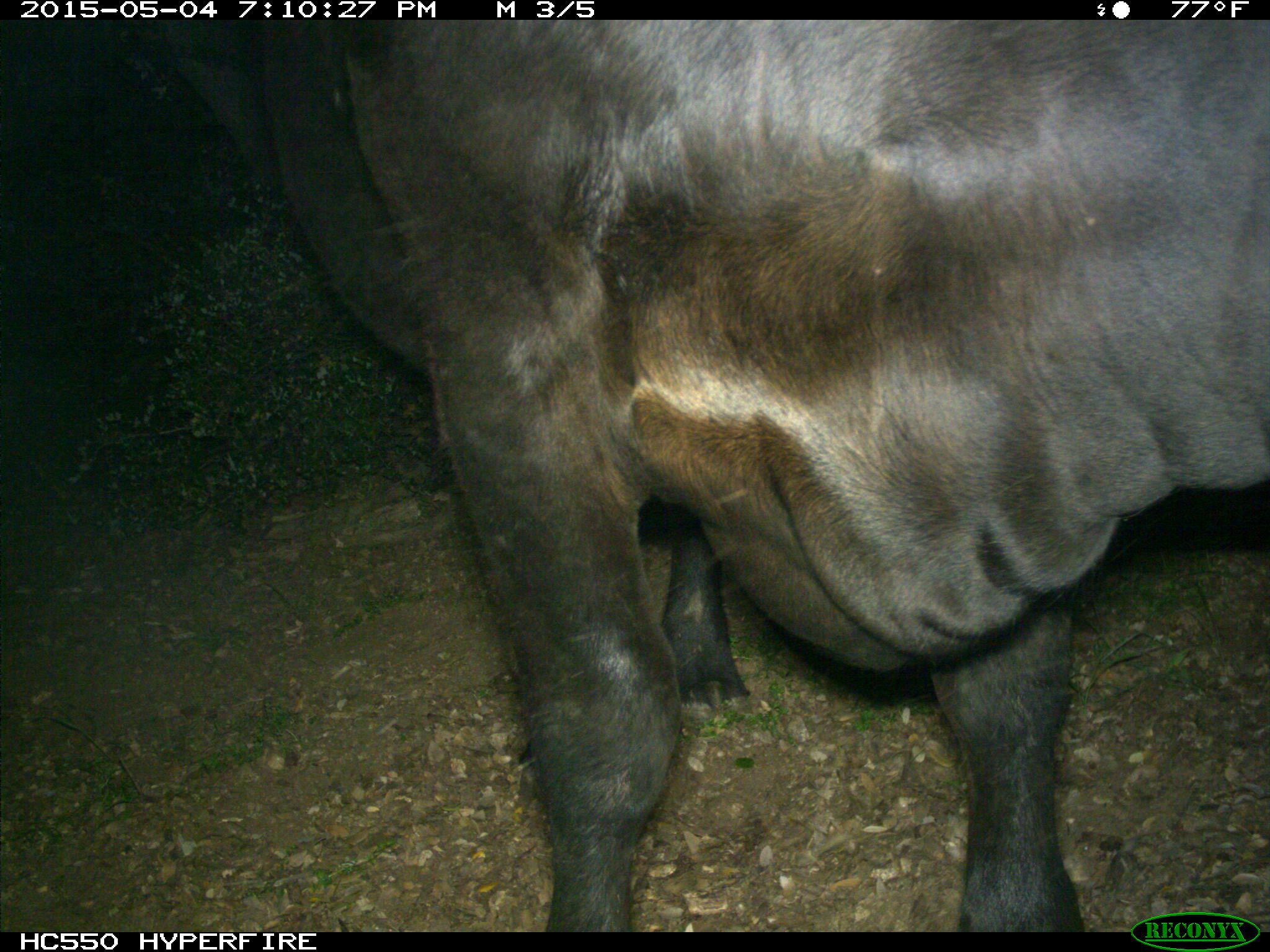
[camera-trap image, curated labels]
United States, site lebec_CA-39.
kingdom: Animalia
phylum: Chordata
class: Mammalia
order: Artiodactyla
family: Bovidae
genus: Bos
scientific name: Bos taurus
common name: domestic cow